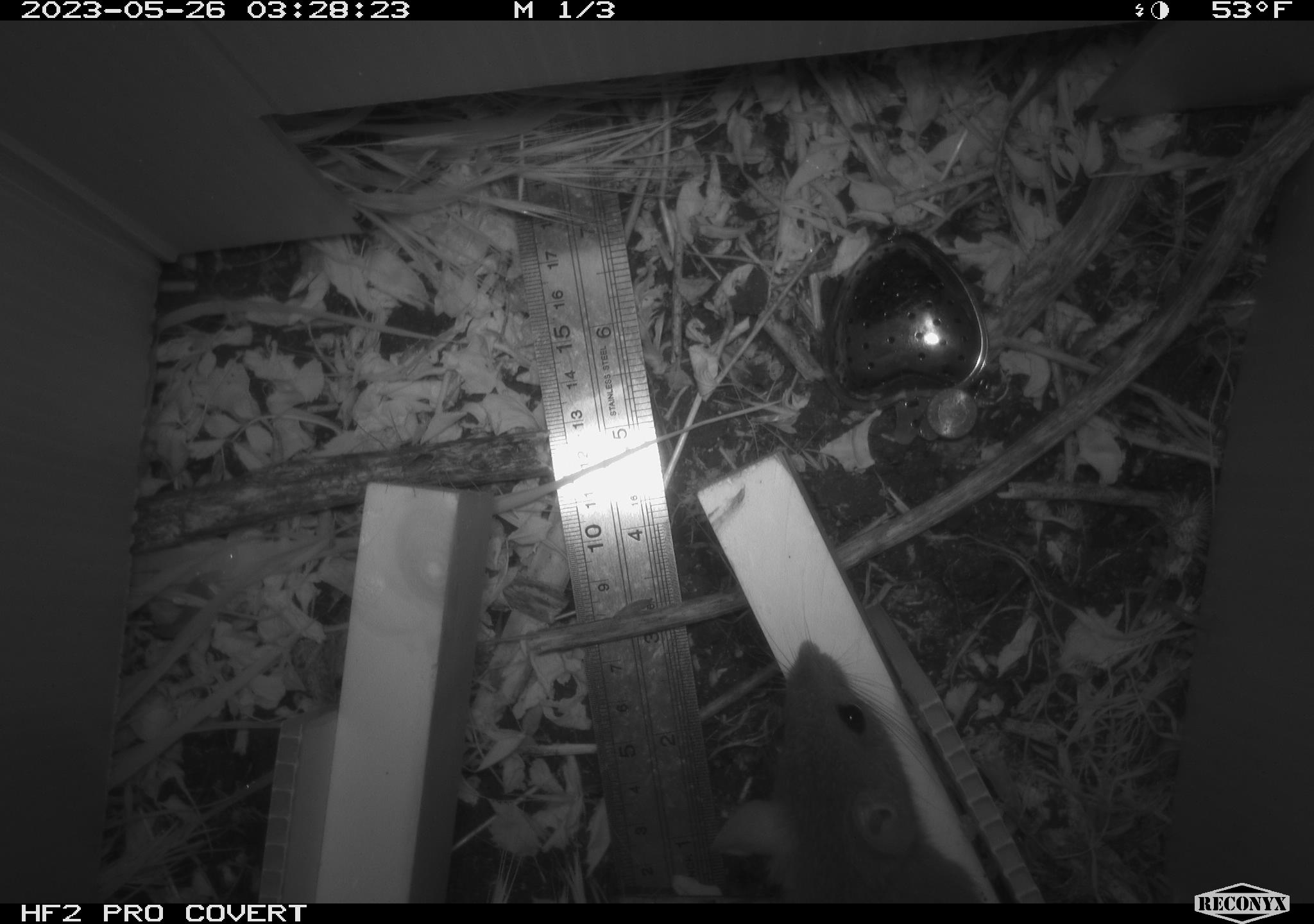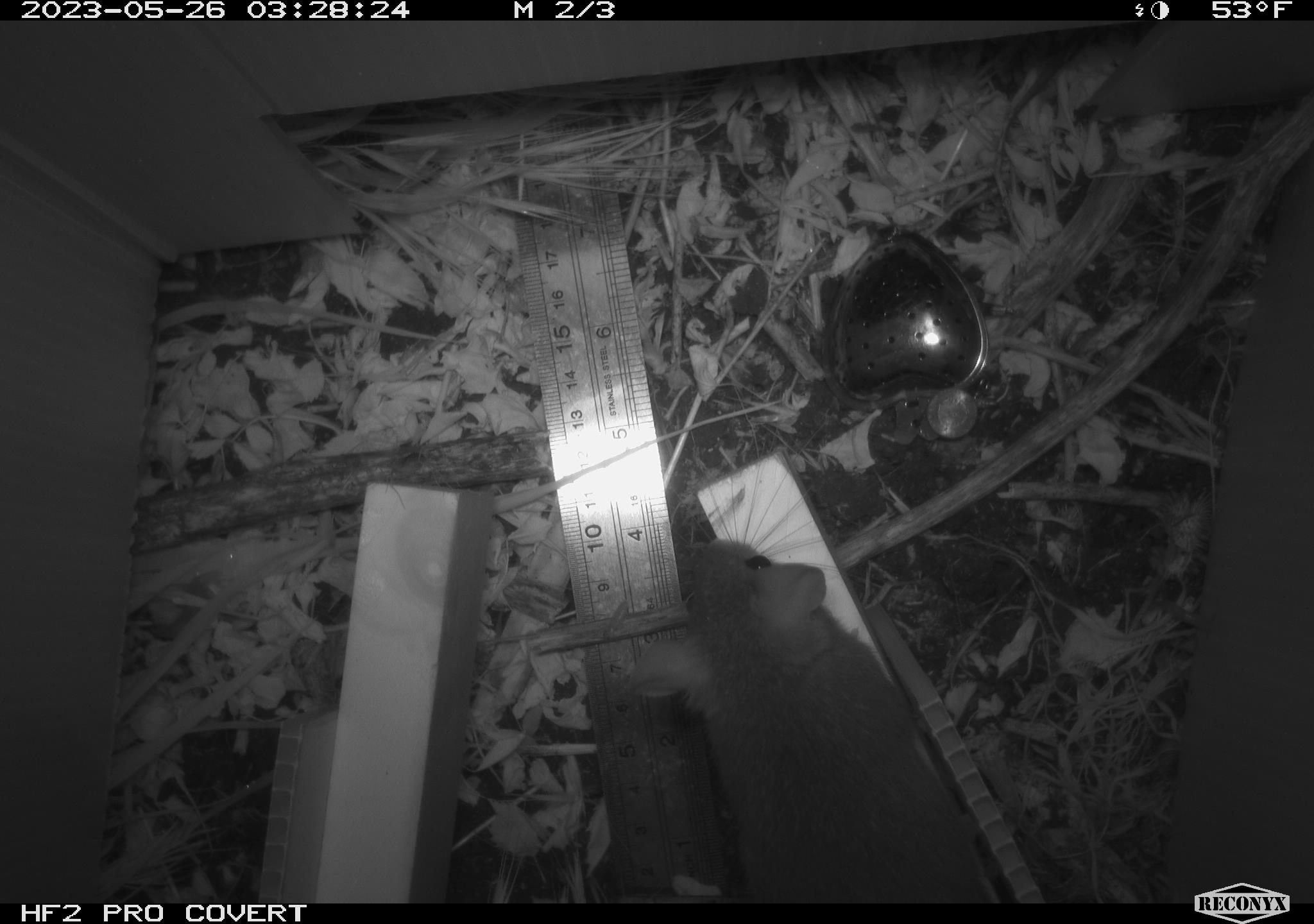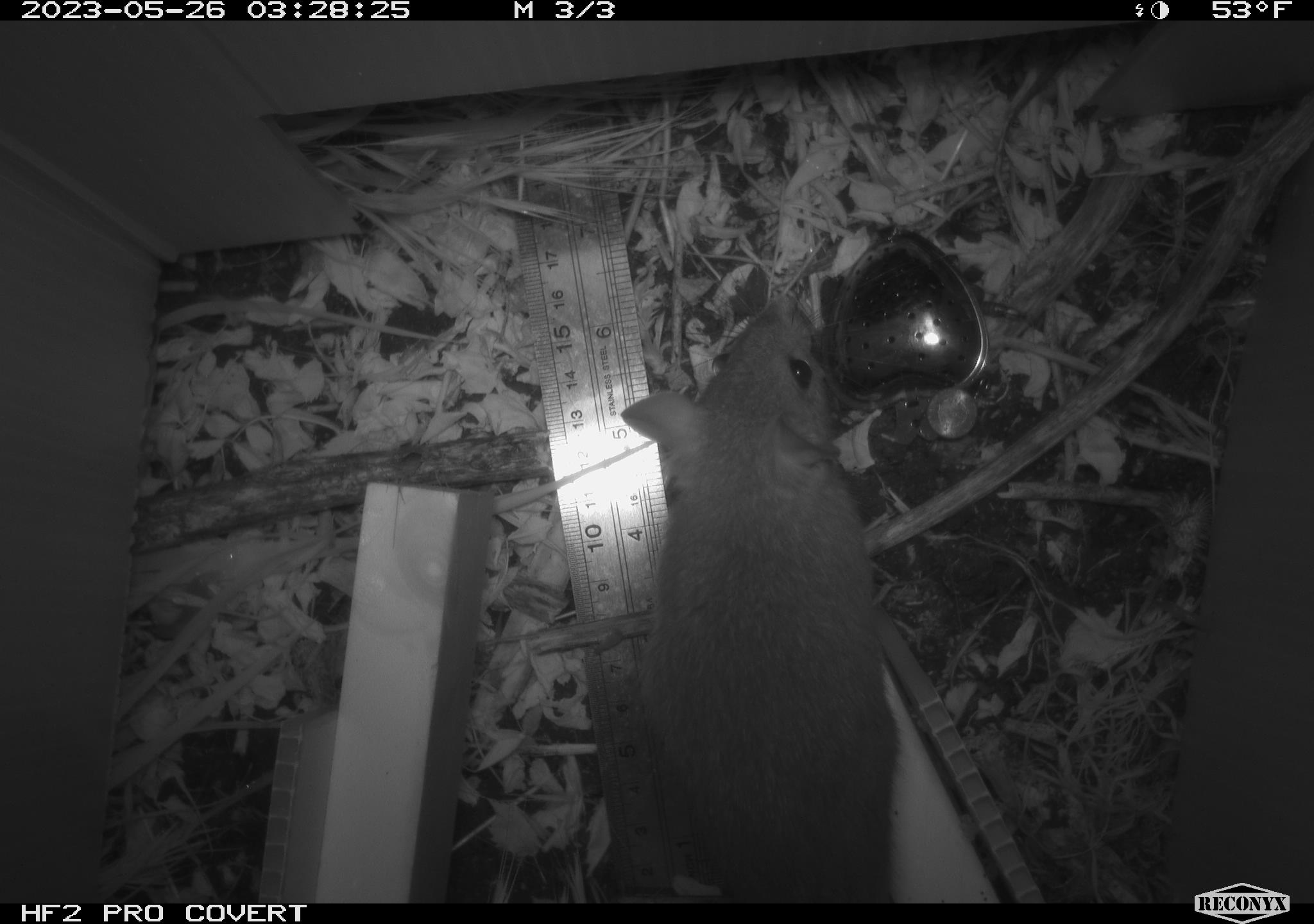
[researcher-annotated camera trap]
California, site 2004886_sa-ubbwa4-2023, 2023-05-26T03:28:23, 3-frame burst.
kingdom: Animalia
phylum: Chordata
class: Mammalia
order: Rodentia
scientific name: Rodentia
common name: mouse species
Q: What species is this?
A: Mouse species (Rodentia).